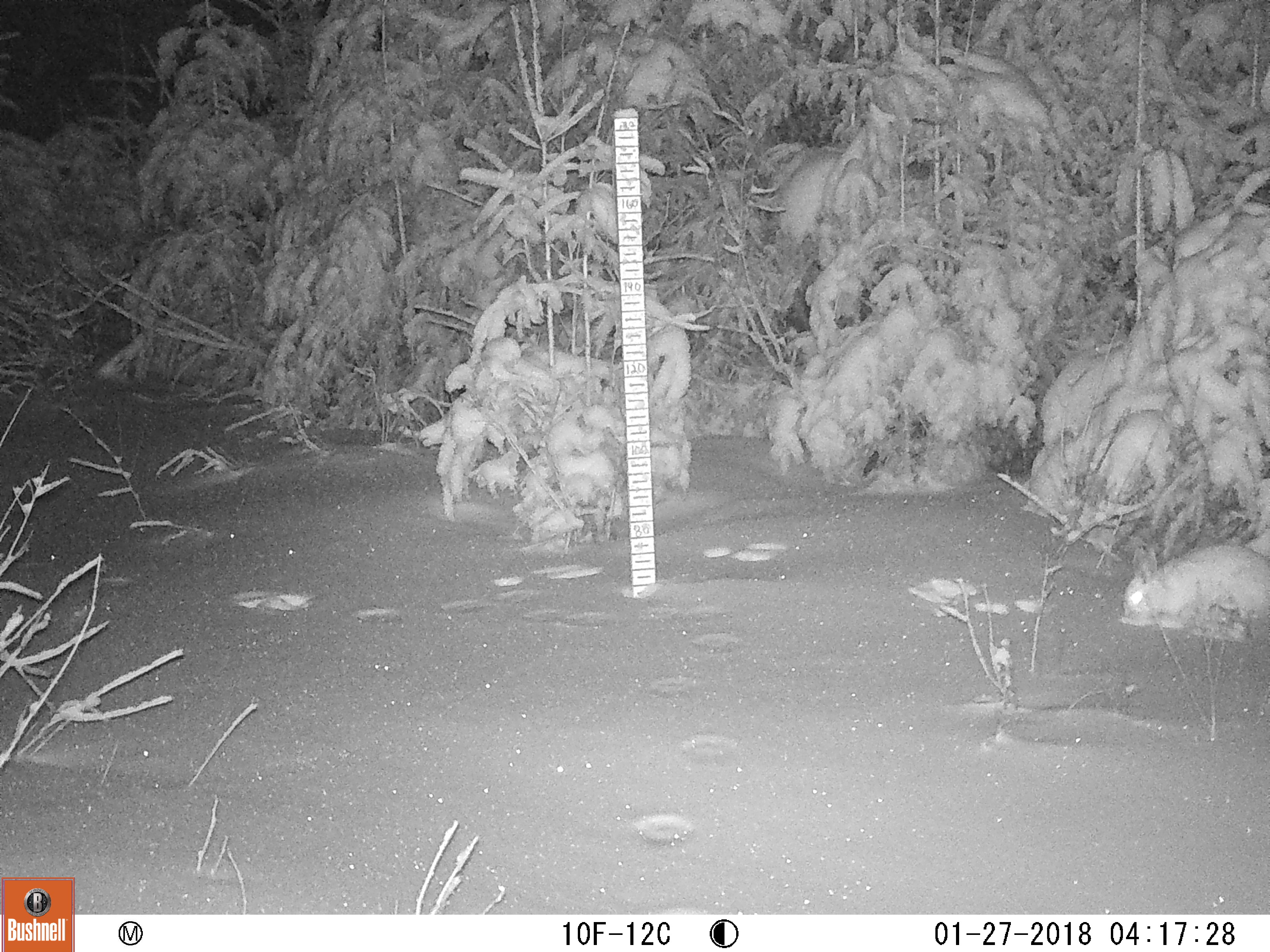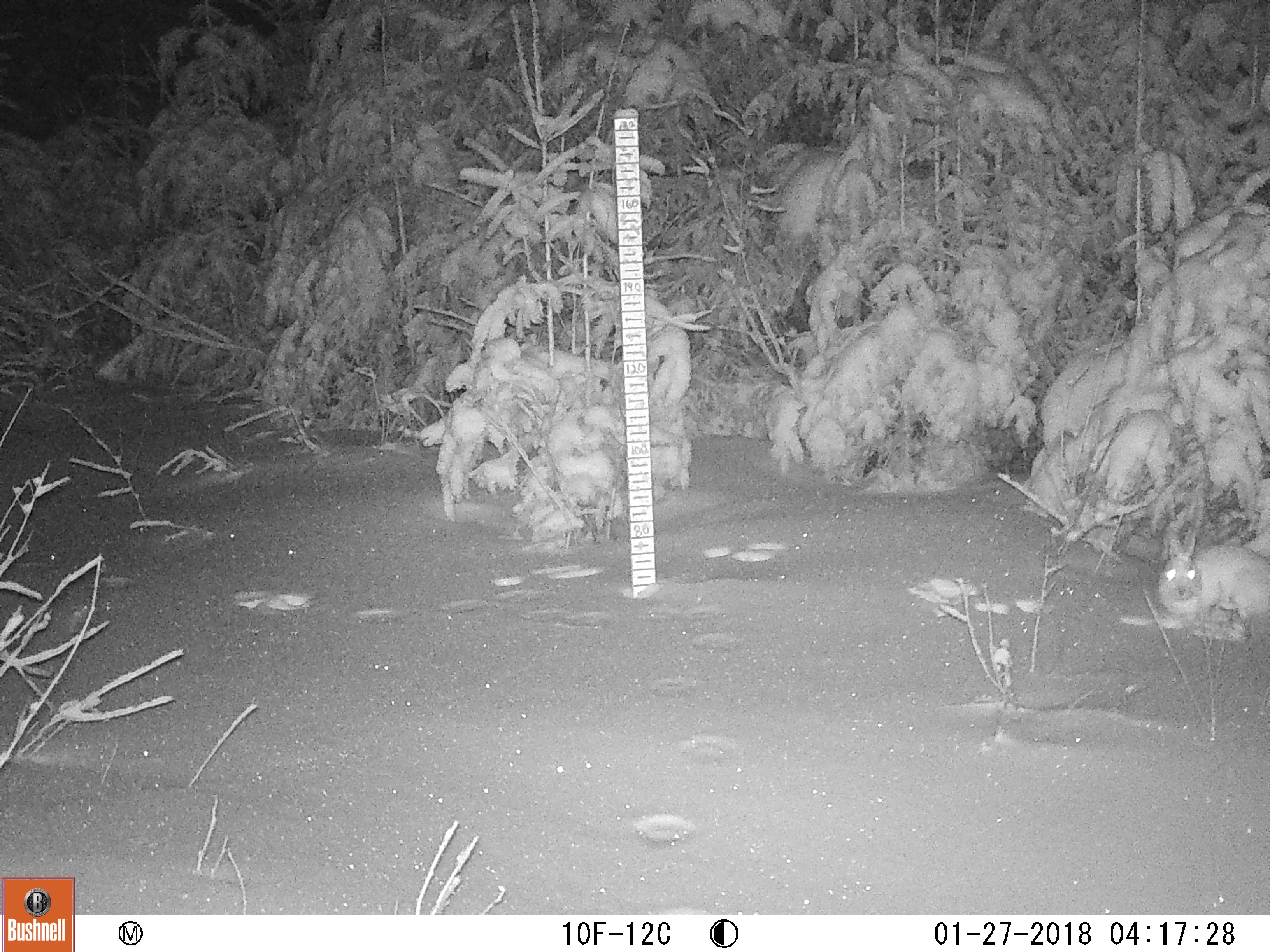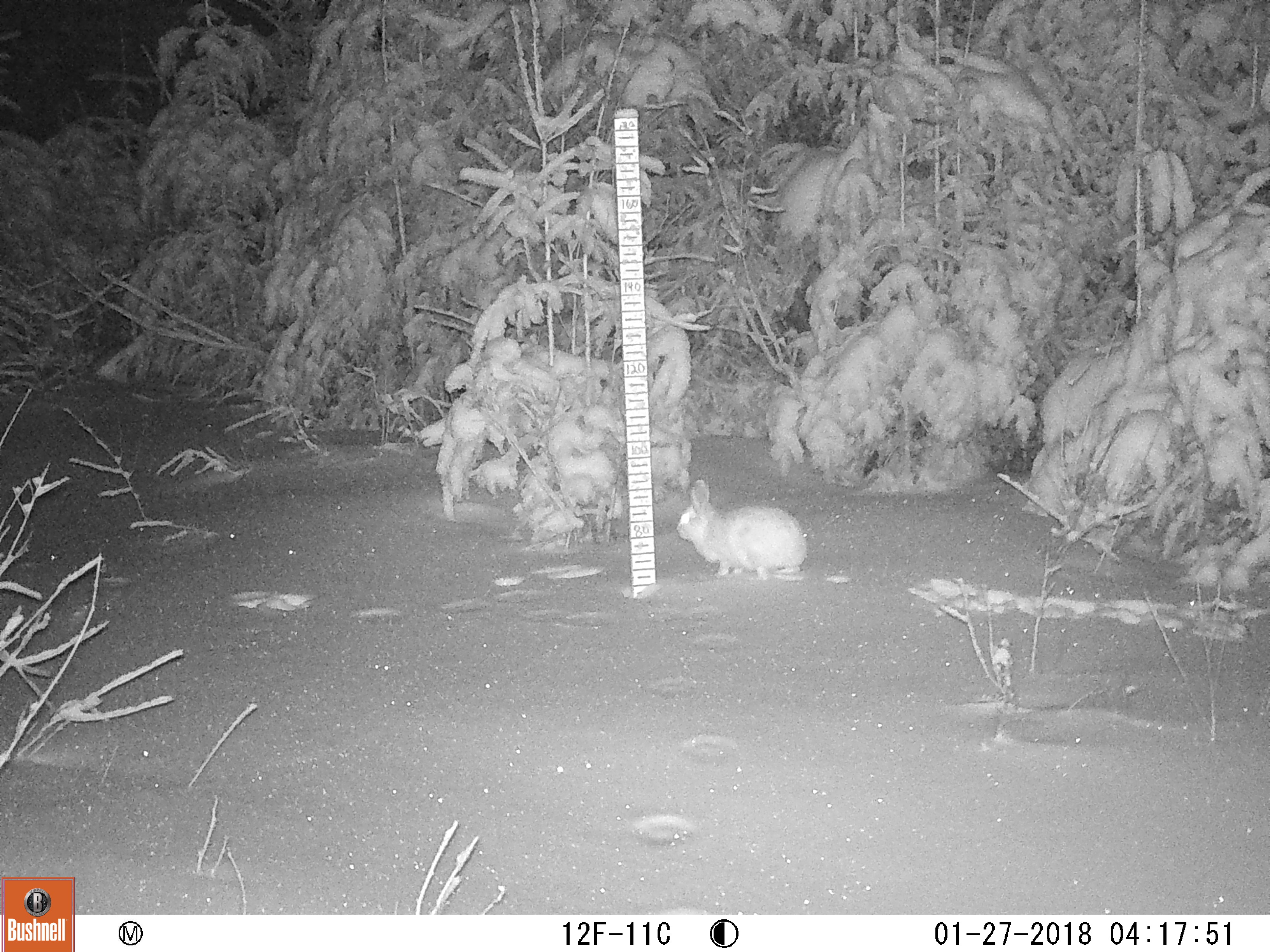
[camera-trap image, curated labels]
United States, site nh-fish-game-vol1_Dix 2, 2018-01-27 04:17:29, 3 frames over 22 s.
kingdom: Animalia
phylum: Chordata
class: Mammalia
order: Lagomorpha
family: Leporidae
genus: Lepus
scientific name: Lepus americanus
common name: snowshoe hare